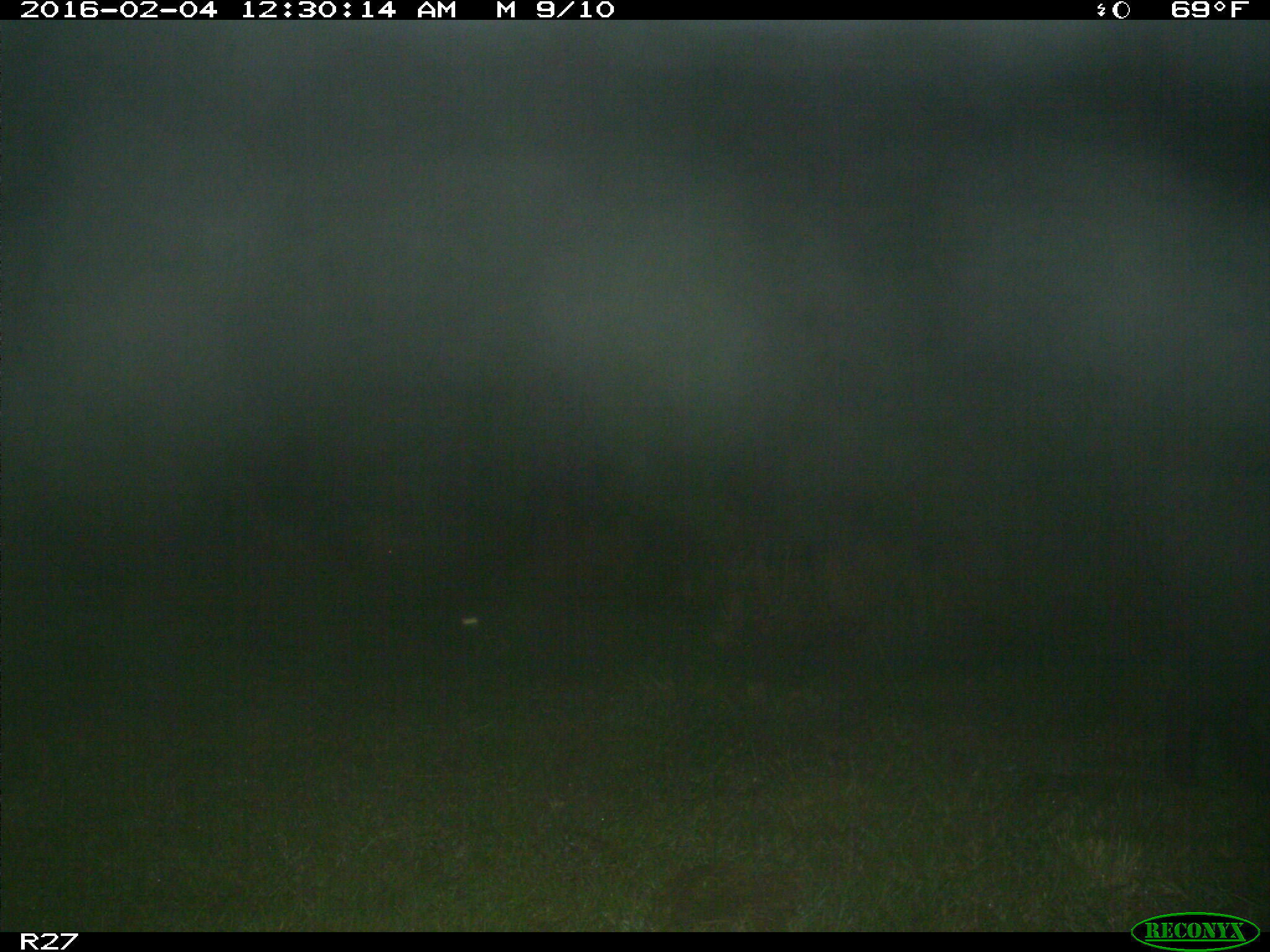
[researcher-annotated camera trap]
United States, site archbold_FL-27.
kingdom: Animalia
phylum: Chordata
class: Mammalia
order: Artiodactyla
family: Suidae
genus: Sus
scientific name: Sus scrofa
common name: wild boar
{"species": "Sus scrofa (wild boar)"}